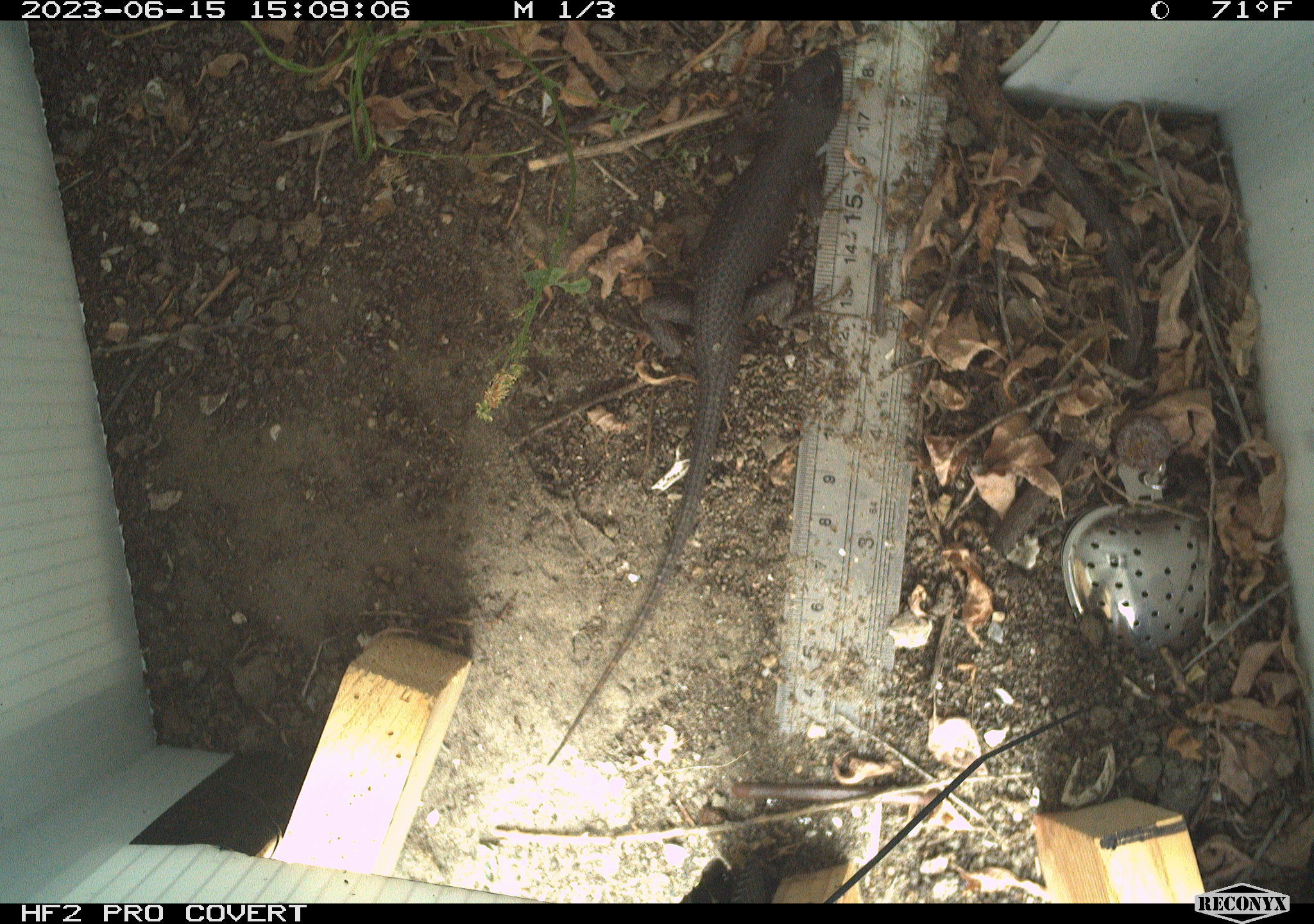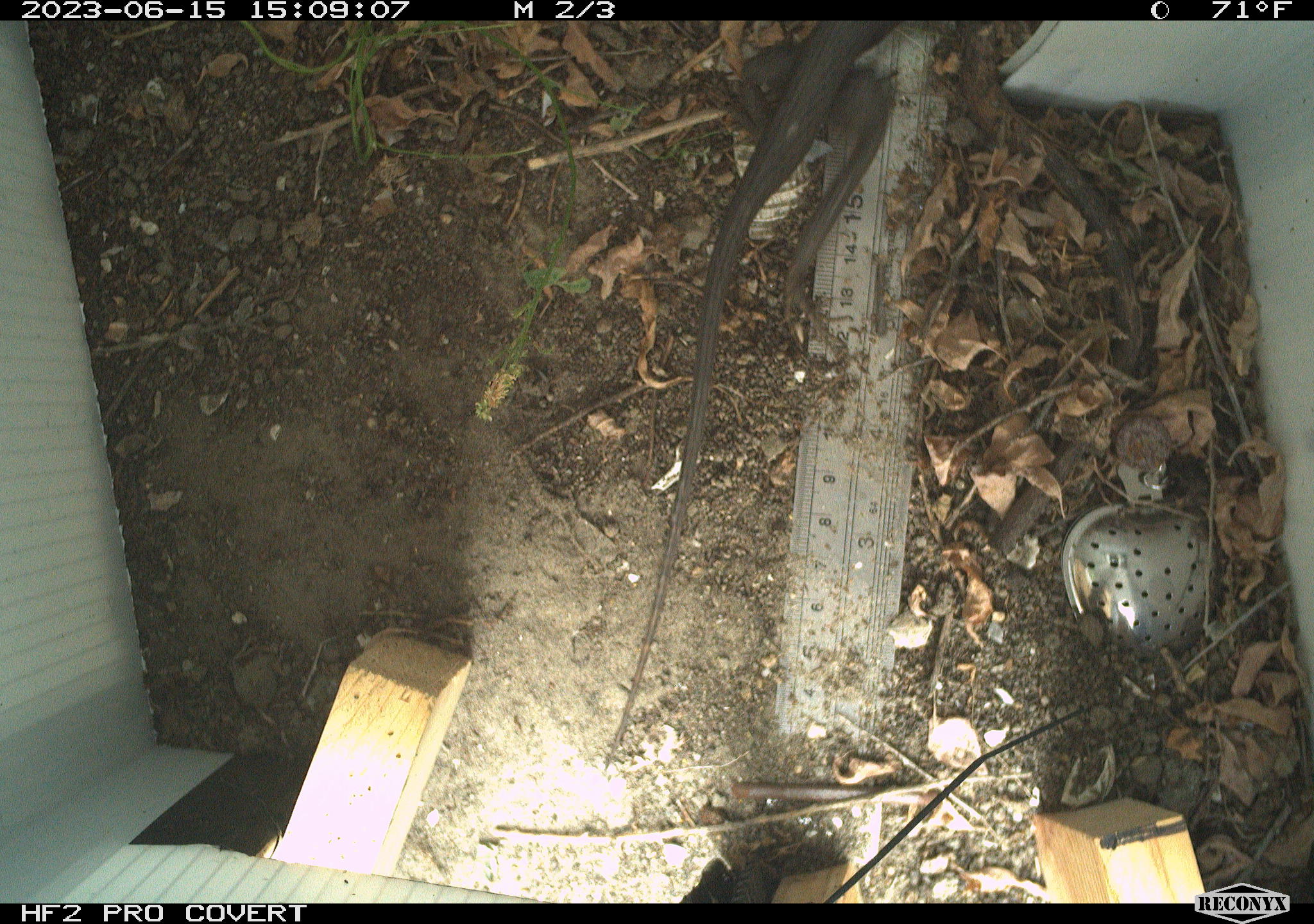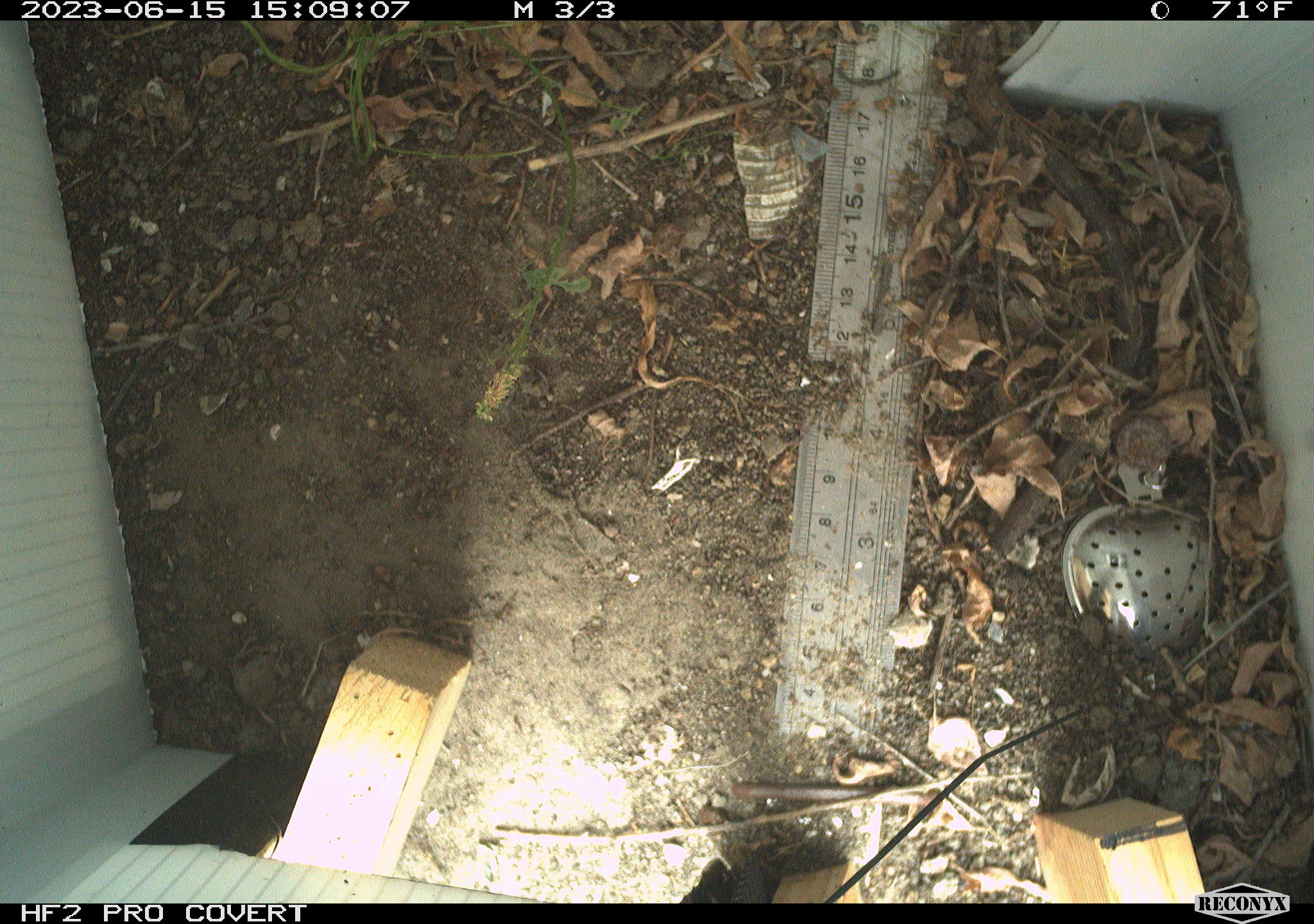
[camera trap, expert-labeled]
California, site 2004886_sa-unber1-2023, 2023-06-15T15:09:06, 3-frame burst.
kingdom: Animalia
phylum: Chordata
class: Reptilia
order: Squamata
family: Phrynosomatidae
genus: Sceloporus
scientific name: Sceloporus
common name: spiny lizards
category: sceloporus species